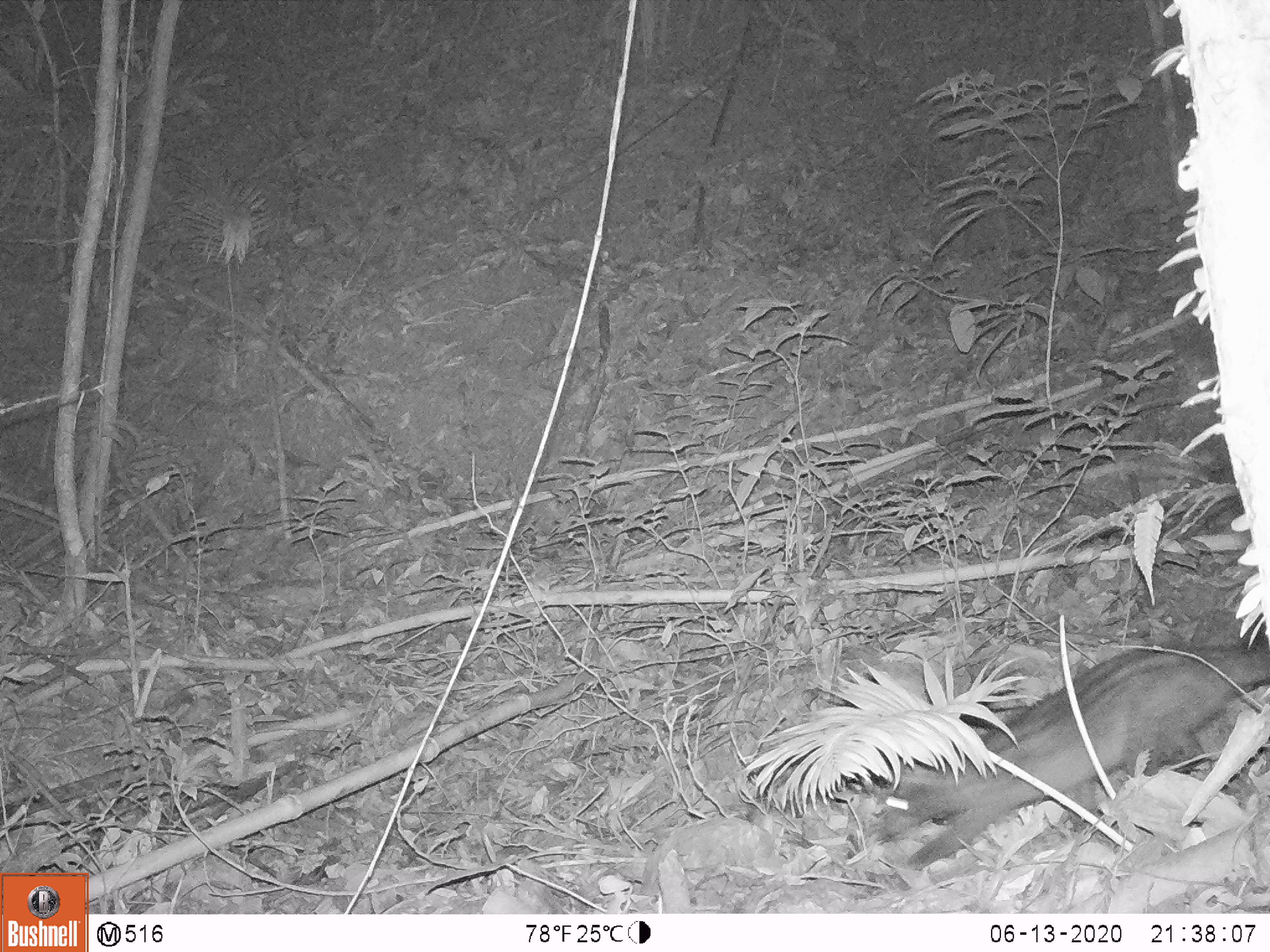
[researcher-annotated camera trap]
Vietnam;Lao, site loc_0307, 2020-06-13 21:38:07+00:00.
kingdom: Animalia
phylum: Chordata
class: Mammalia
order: Carnivora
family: Viverridae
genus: Paradoxurus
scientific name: Paradoxurus hermaphroditus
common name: common palm civet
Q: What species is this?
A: Common palm civet (Paradoxurus hermaphroditus).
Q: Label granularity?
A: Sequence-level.